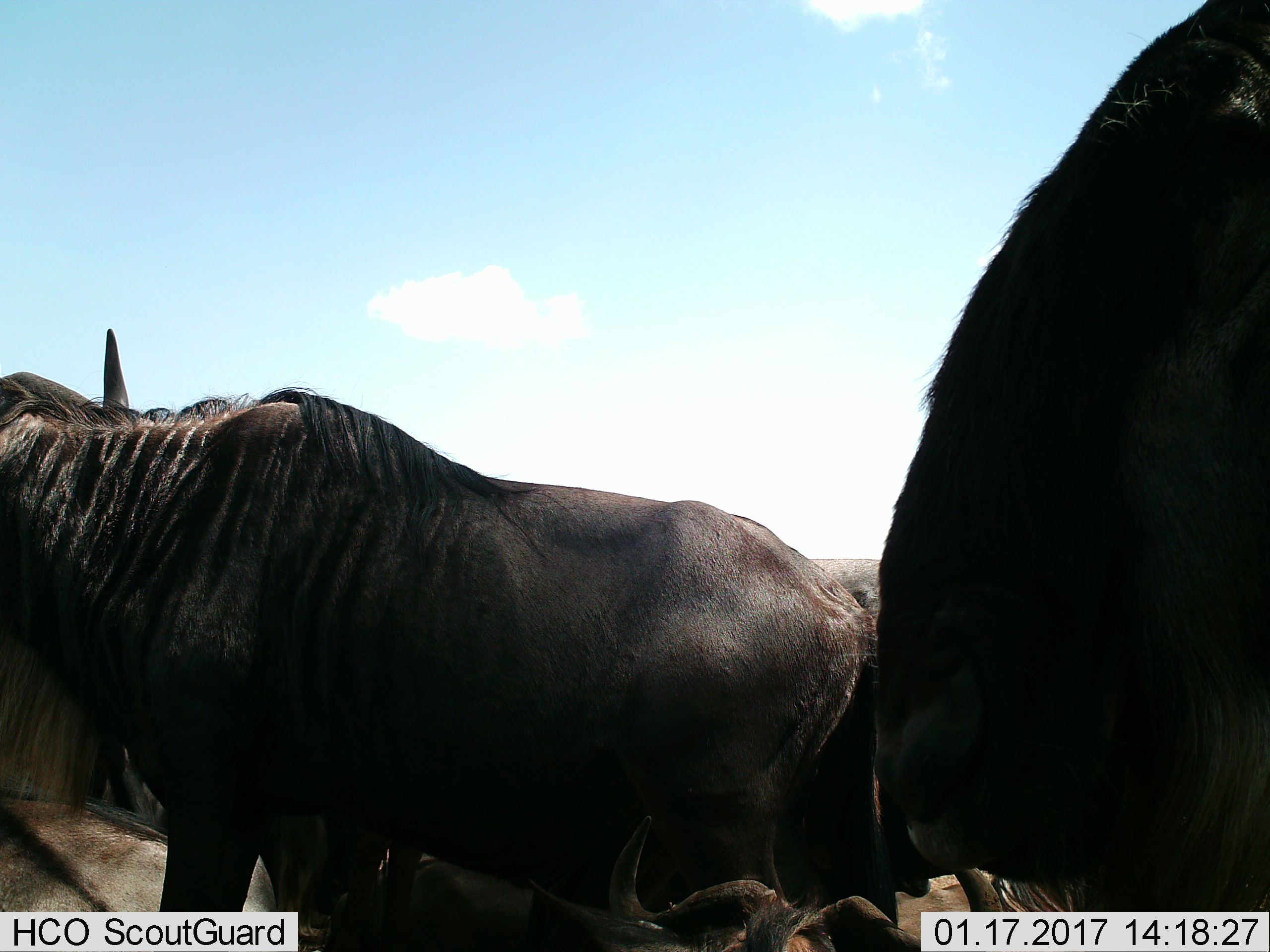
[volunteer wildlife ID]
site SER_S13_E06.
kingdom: Animalia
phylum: Chordata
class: Mammalia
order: Artiodactyla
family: Bovidae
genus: Connochaetes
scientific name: Connochaetes taurinus taurinus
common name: blue wildebeest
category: wildebeestblue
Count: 5.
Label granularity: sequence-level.